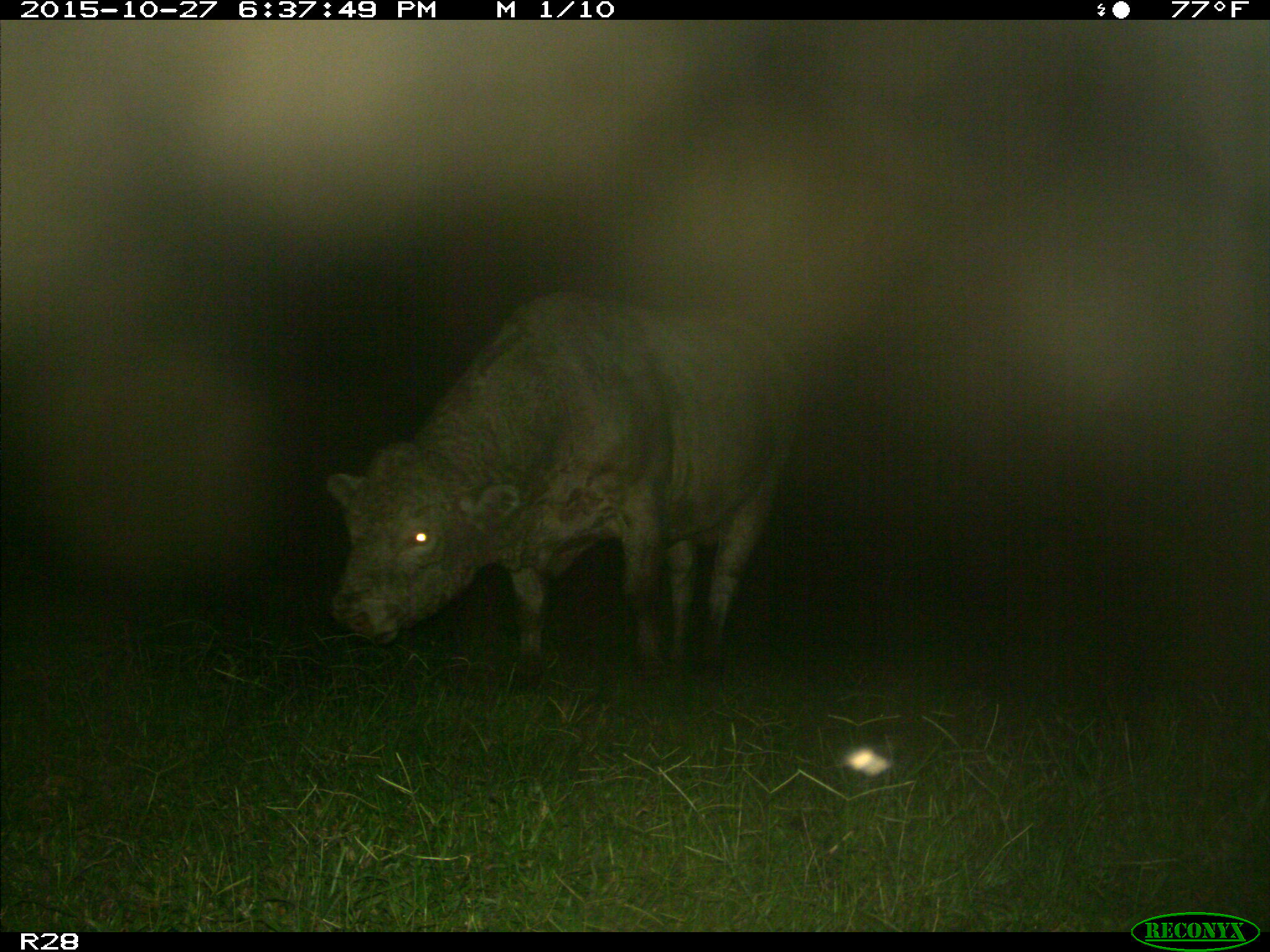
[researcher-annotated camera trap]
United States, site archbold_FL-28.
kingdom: Animalia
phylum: Chordata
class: Mammalia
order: Artiodactyla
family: Bovidae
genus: Bos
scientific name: Bos taurus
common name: domestic cow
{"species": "Bos taurus (domestic cow)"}